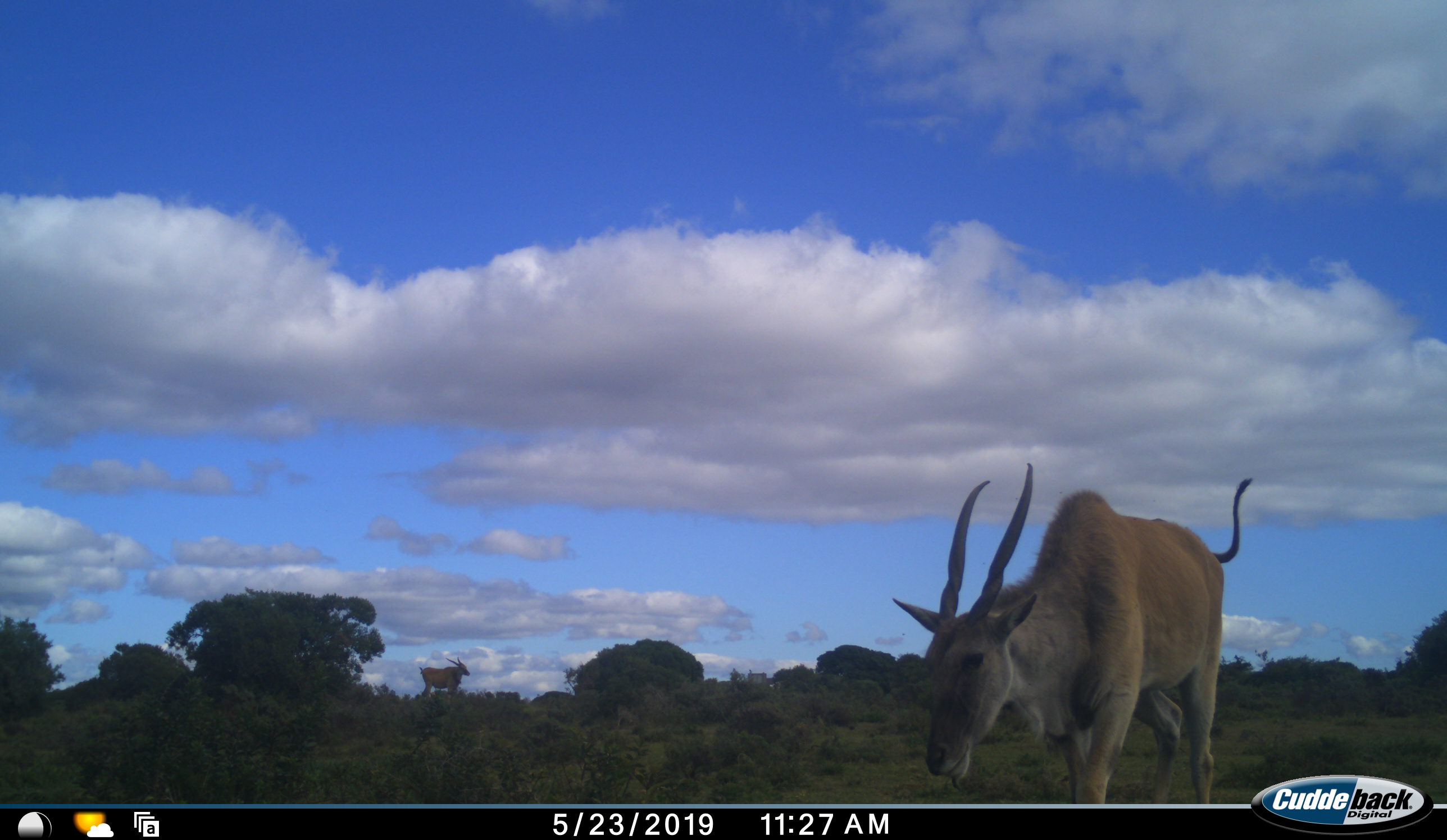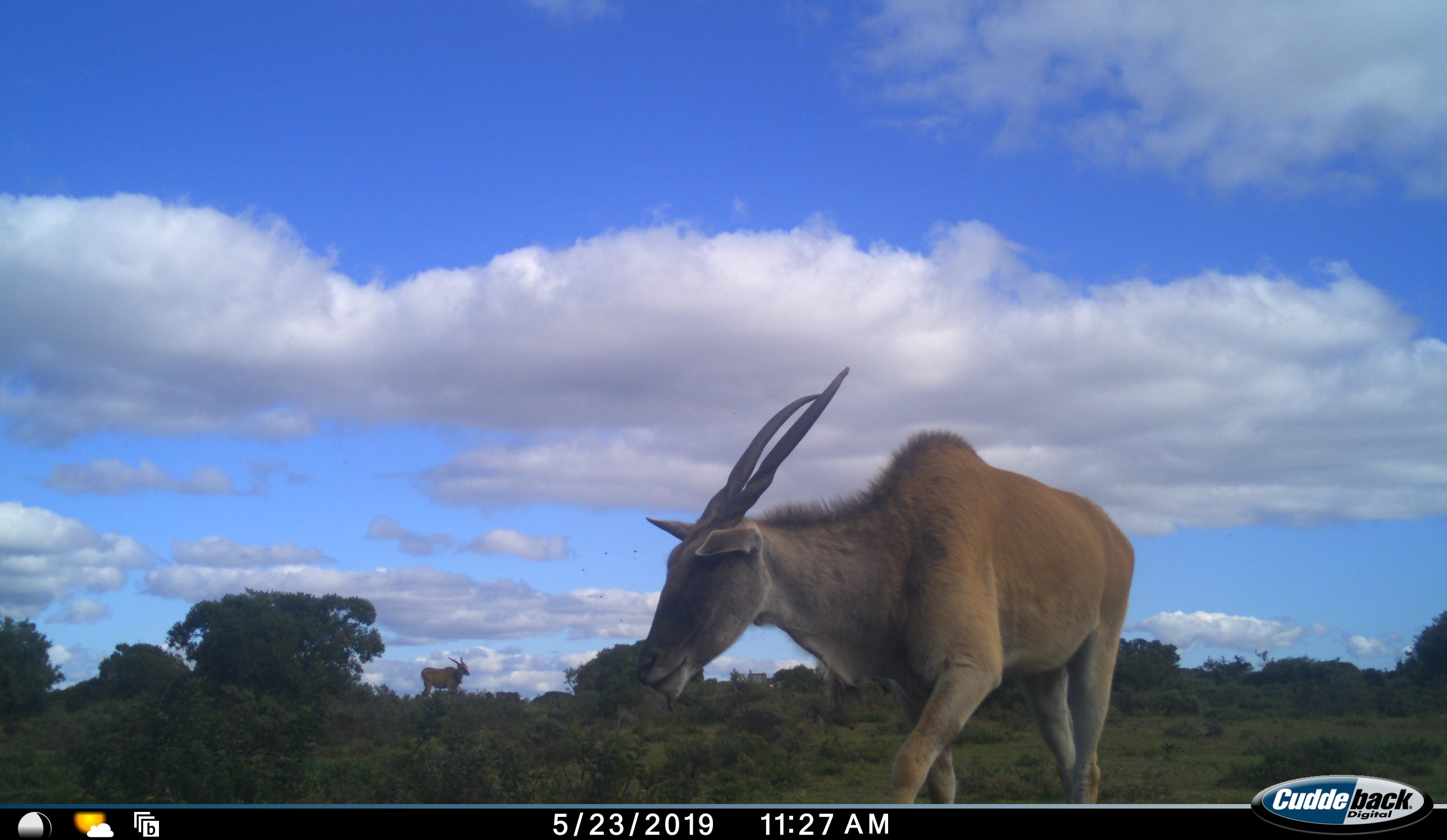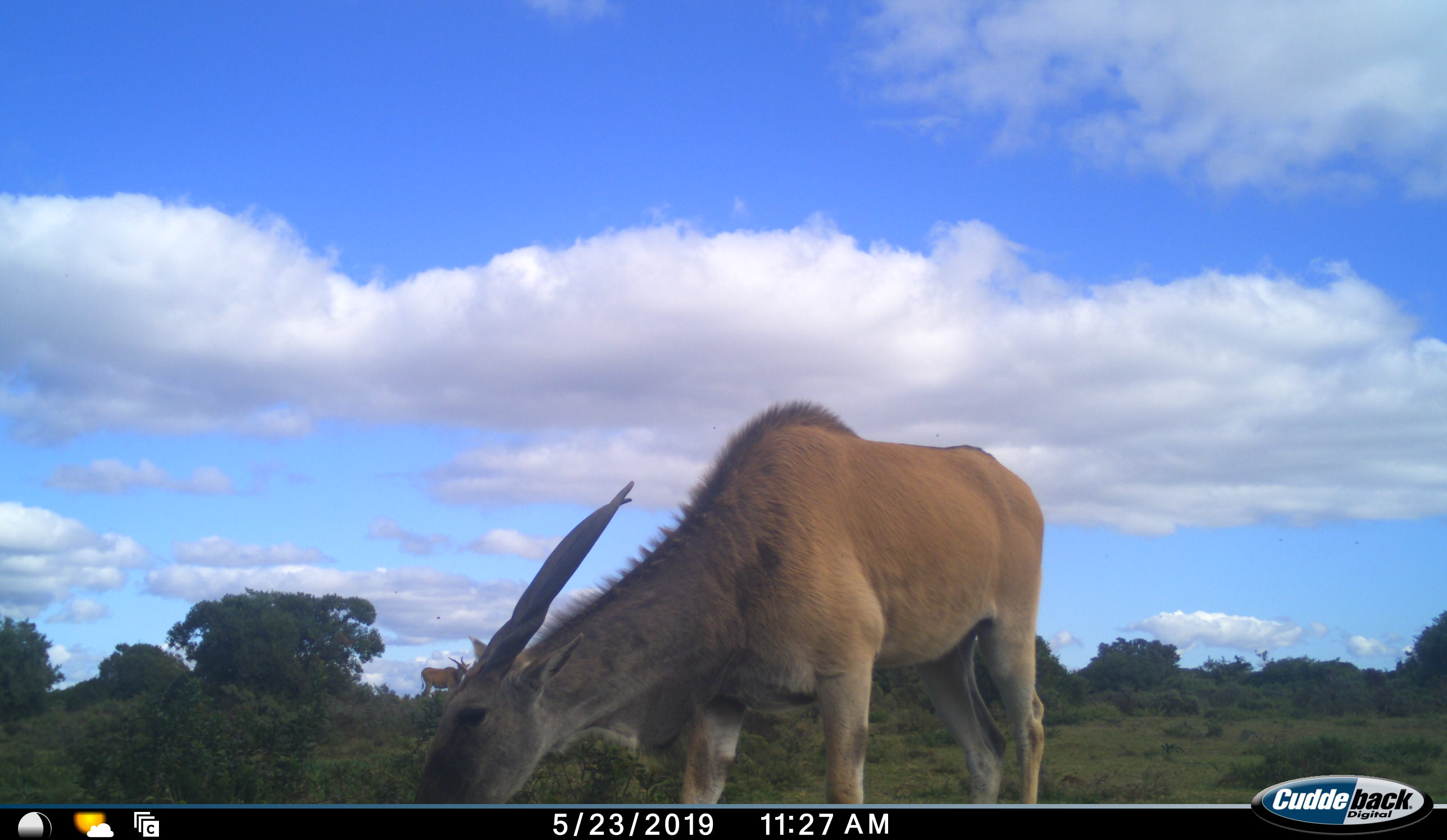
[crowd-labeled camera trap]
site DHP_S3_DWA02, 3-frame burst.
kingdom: Animalia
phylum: Chordata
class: Mammalia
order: Artiodactyla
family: Bovidae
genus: Tragelaphus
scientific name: Tragelaphus oryx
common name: eland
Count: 2.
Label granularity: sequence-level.